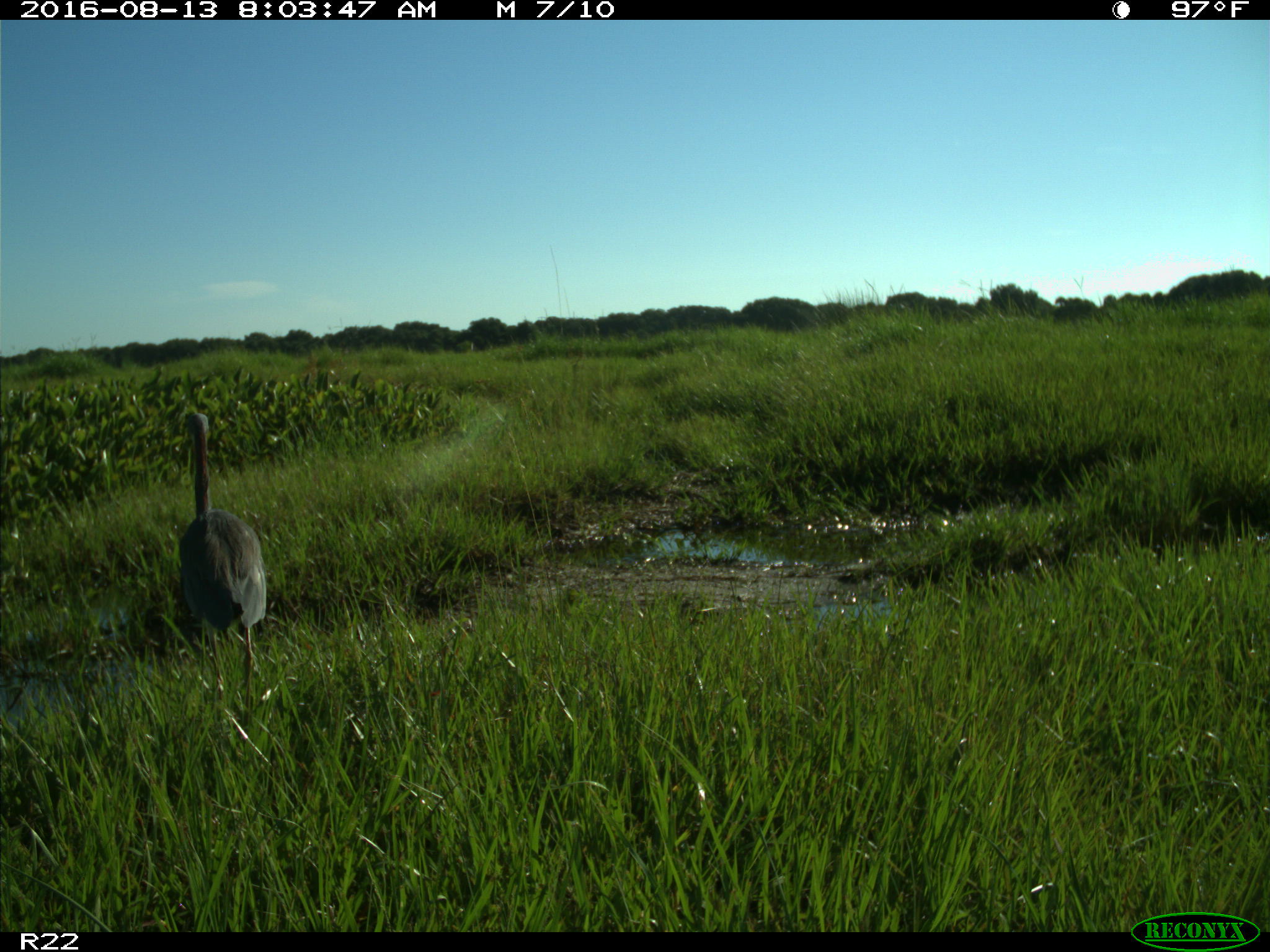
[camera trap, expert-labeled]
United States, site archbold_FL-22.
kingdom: Animalia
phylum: Chordata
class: Aves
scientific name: Aves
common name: birds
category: unidentified bird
Unidentified bird (birds) (Aves).